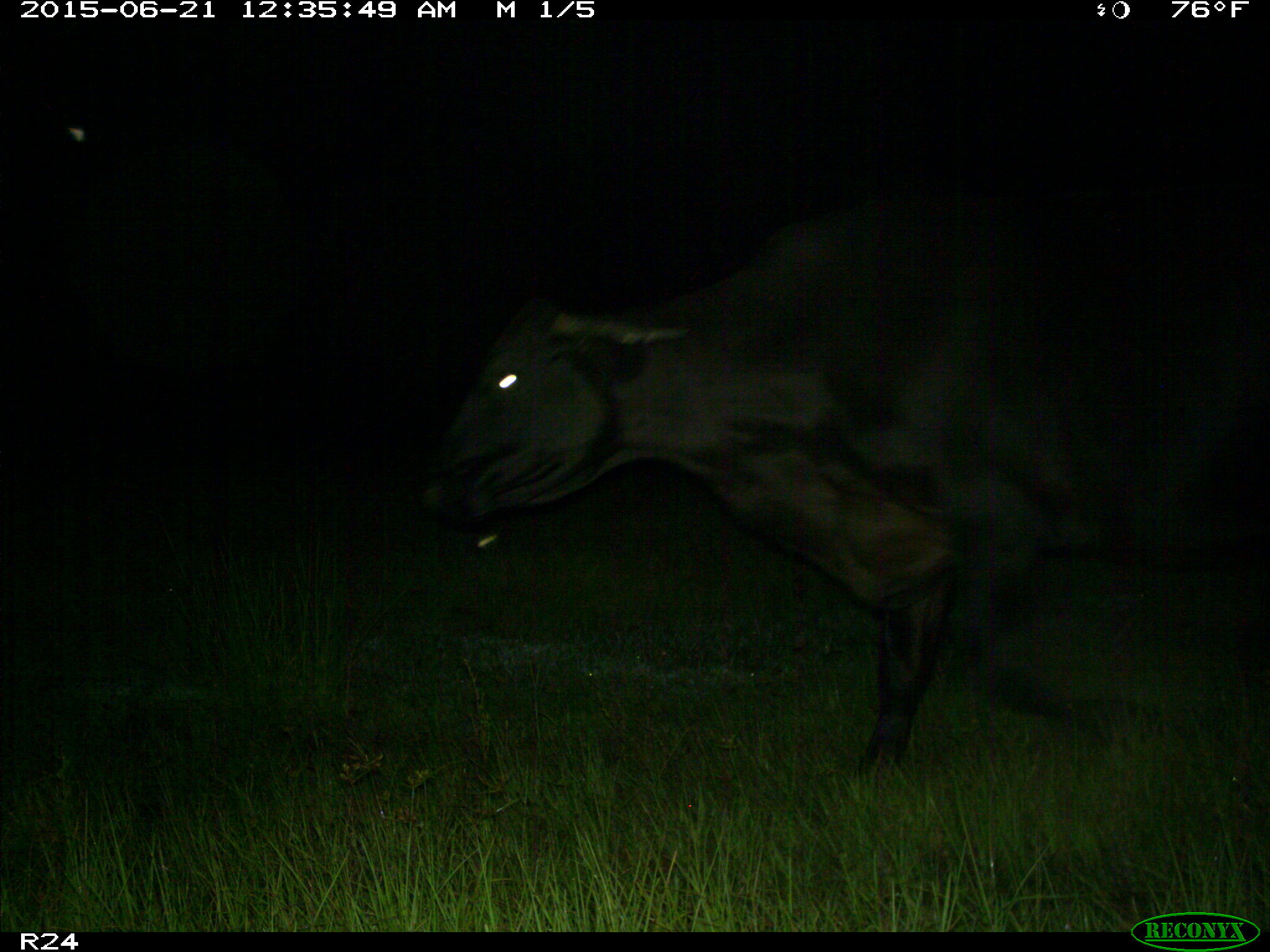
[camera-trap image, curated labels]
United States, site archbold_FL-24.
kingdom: Animalia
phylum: Chordata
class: Mammalia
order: Artiodactyla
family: Bovidae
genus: Bos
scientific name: Bos taurus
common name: domestic cow